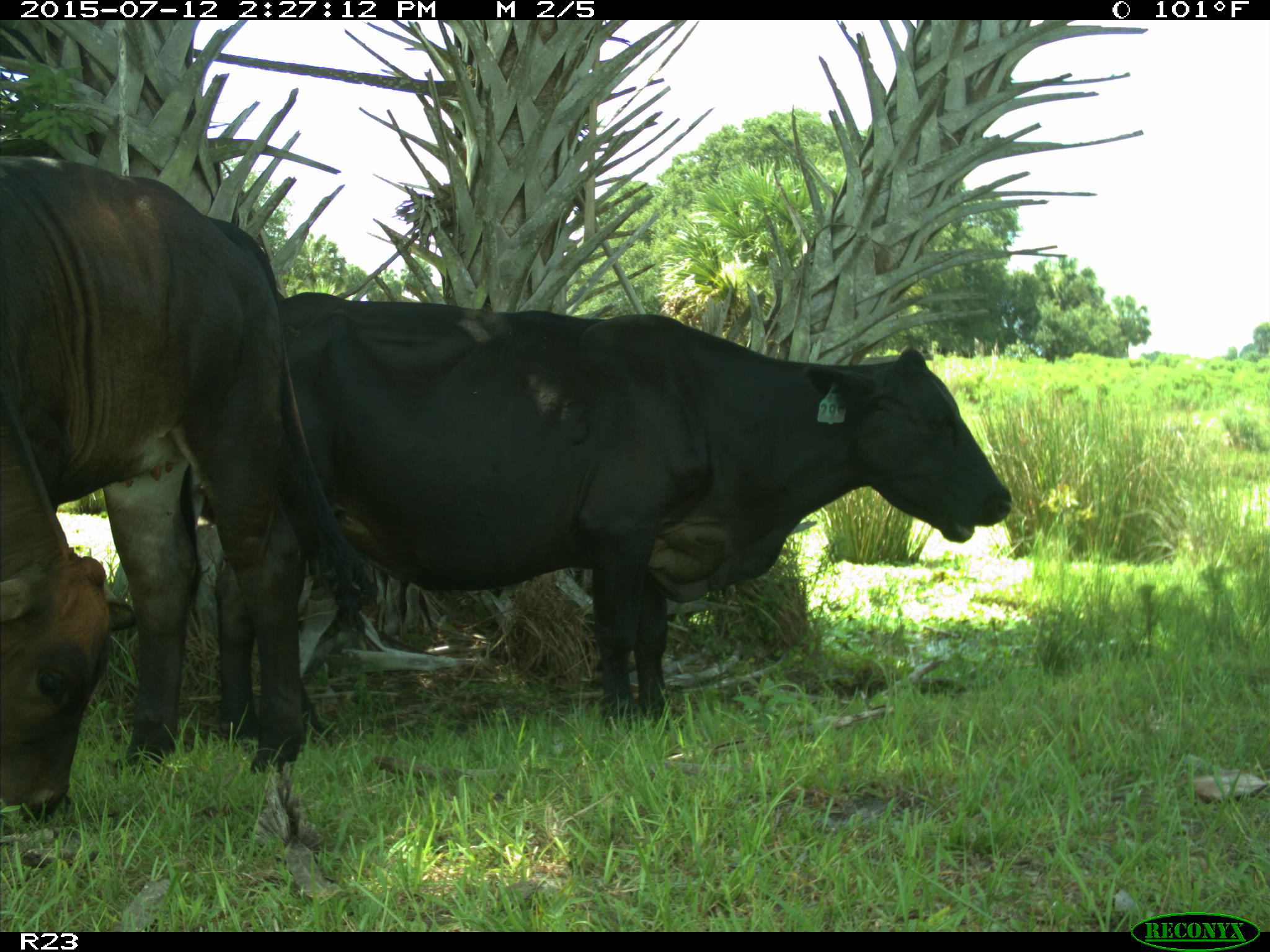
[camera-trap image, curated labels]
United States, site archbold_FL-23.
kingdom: Animalia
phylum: Chordata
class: Mammalia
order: Artiodactyla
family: Bovidae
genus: Bos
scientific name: Bos taurus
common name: domestic cow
Bos taurus (domestic cow).